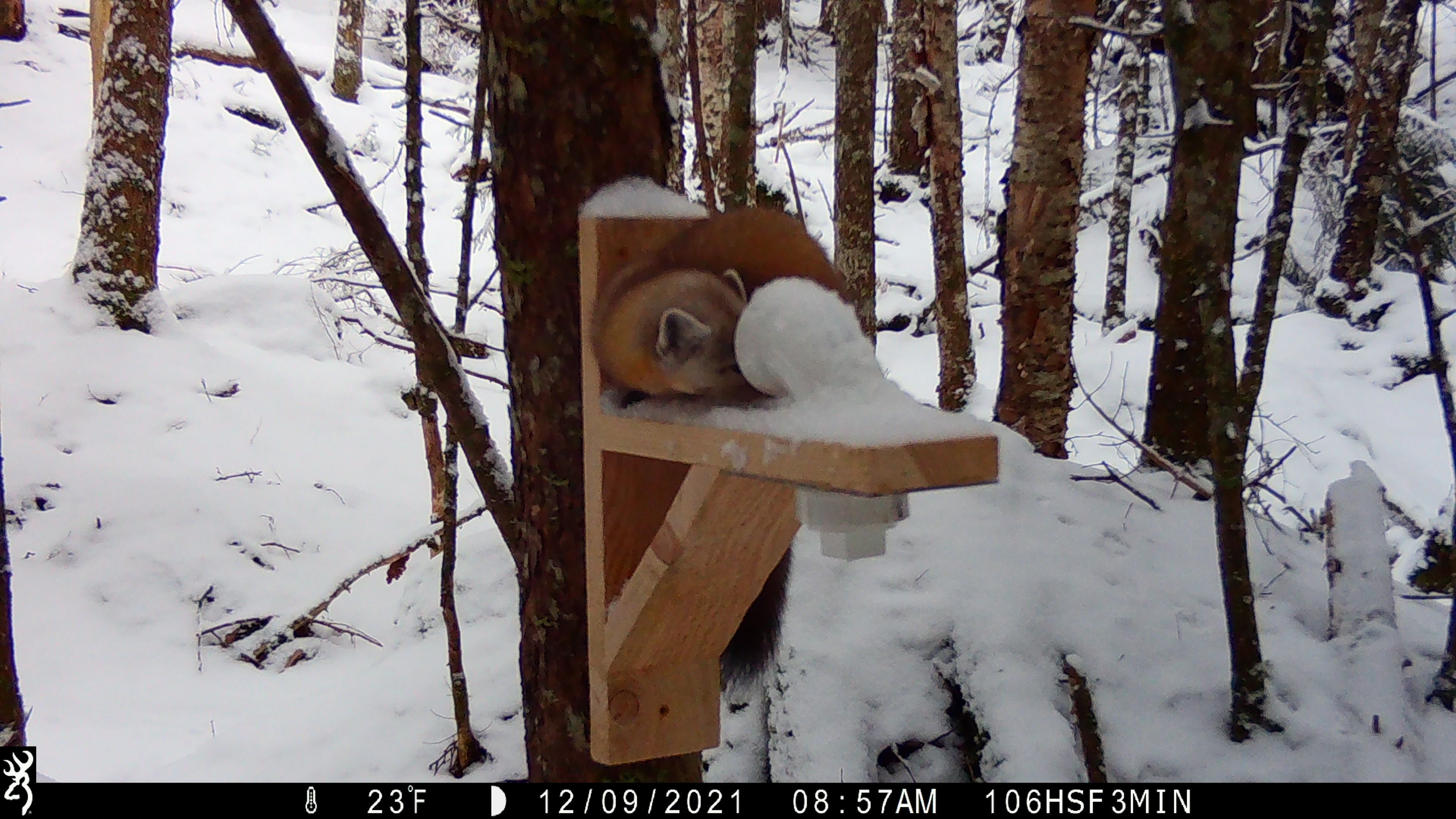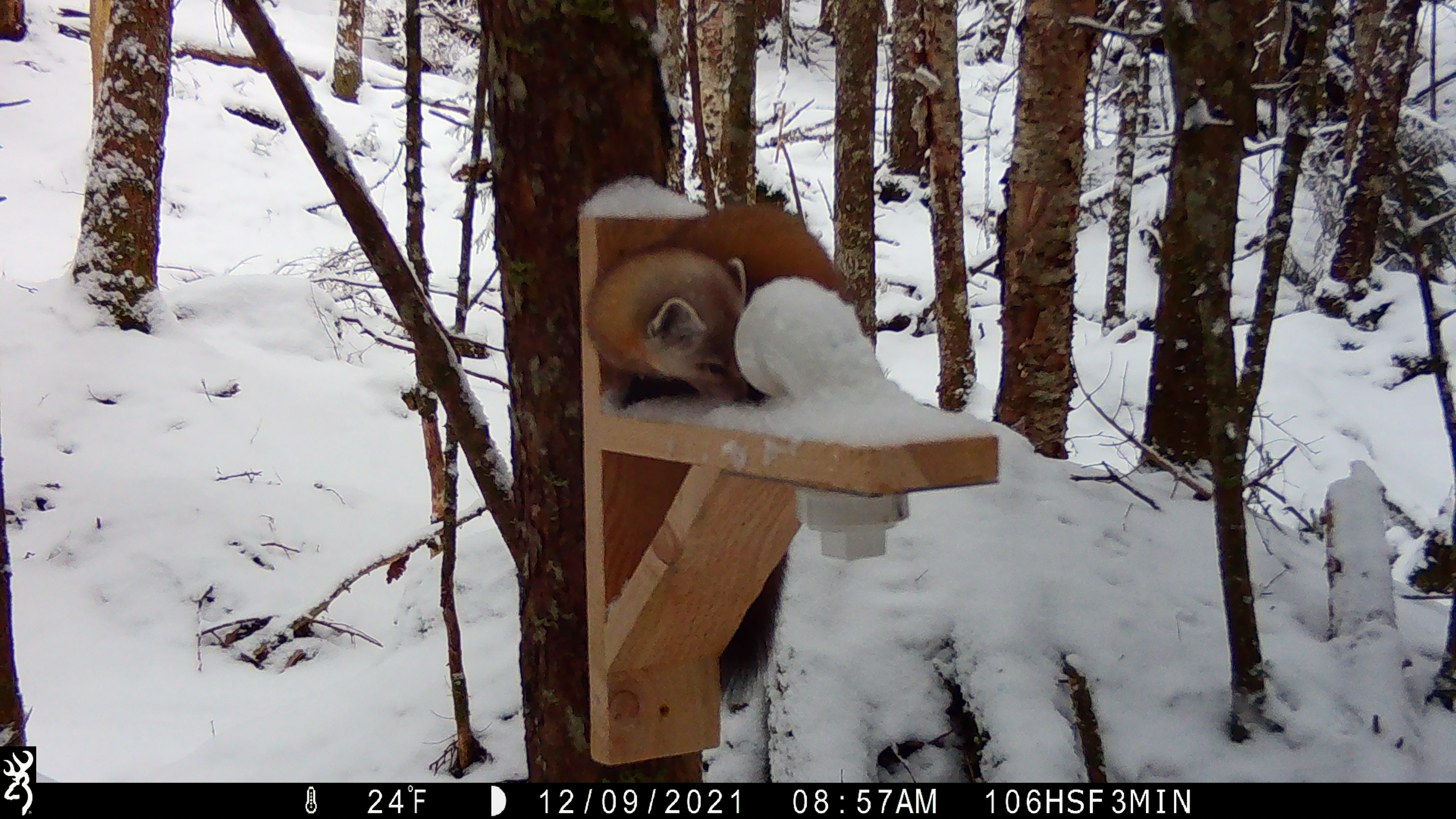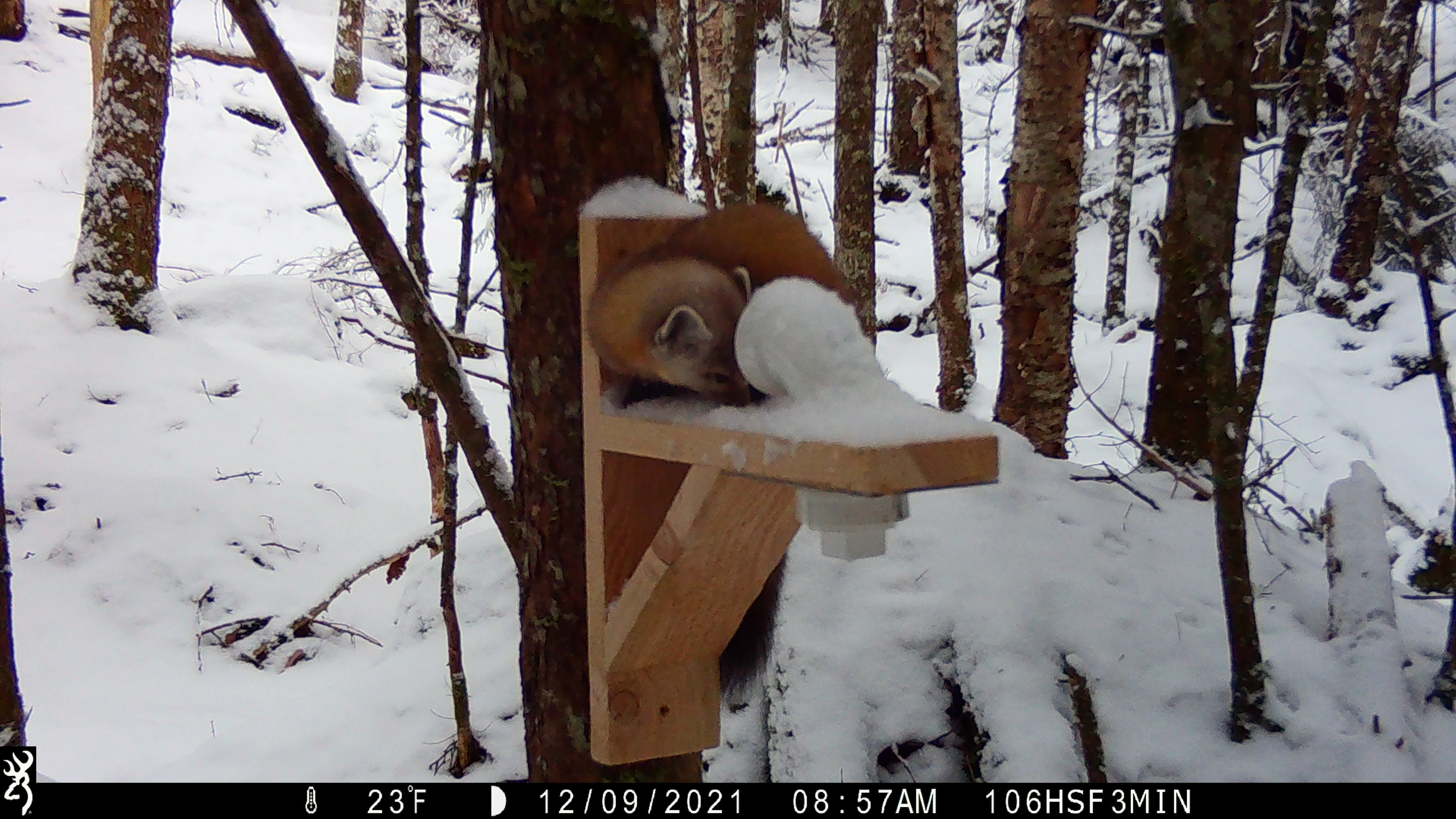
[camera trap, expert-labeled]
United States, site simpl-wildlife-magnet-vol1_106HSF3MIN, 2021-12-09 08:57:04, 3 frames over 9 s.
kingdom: Animalia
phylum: Chordata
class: Mammalia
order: Carnivora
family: Mustelidae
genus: Martes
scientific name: Martes americana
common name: american marten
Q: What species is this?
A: American marten (Martes americana).